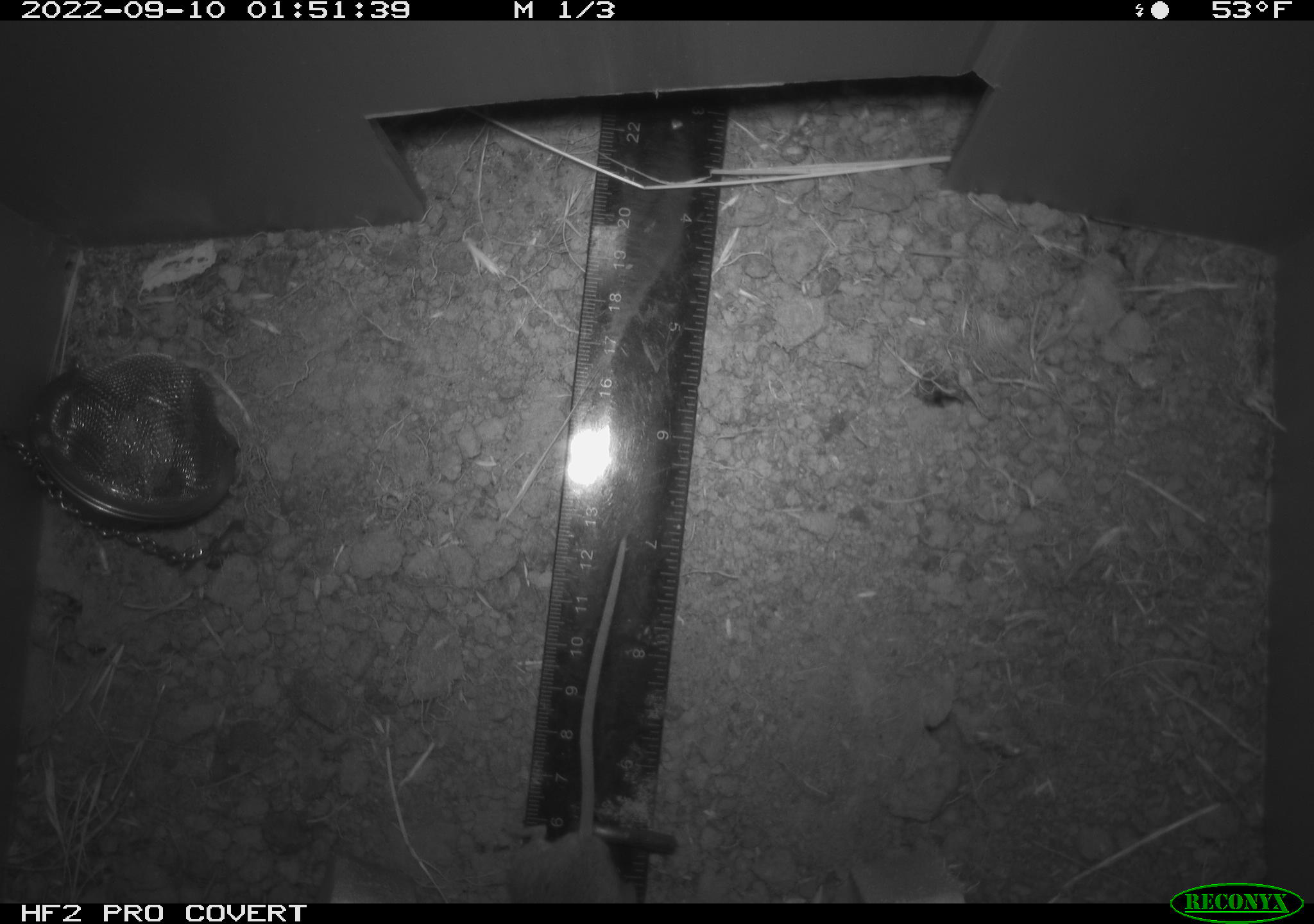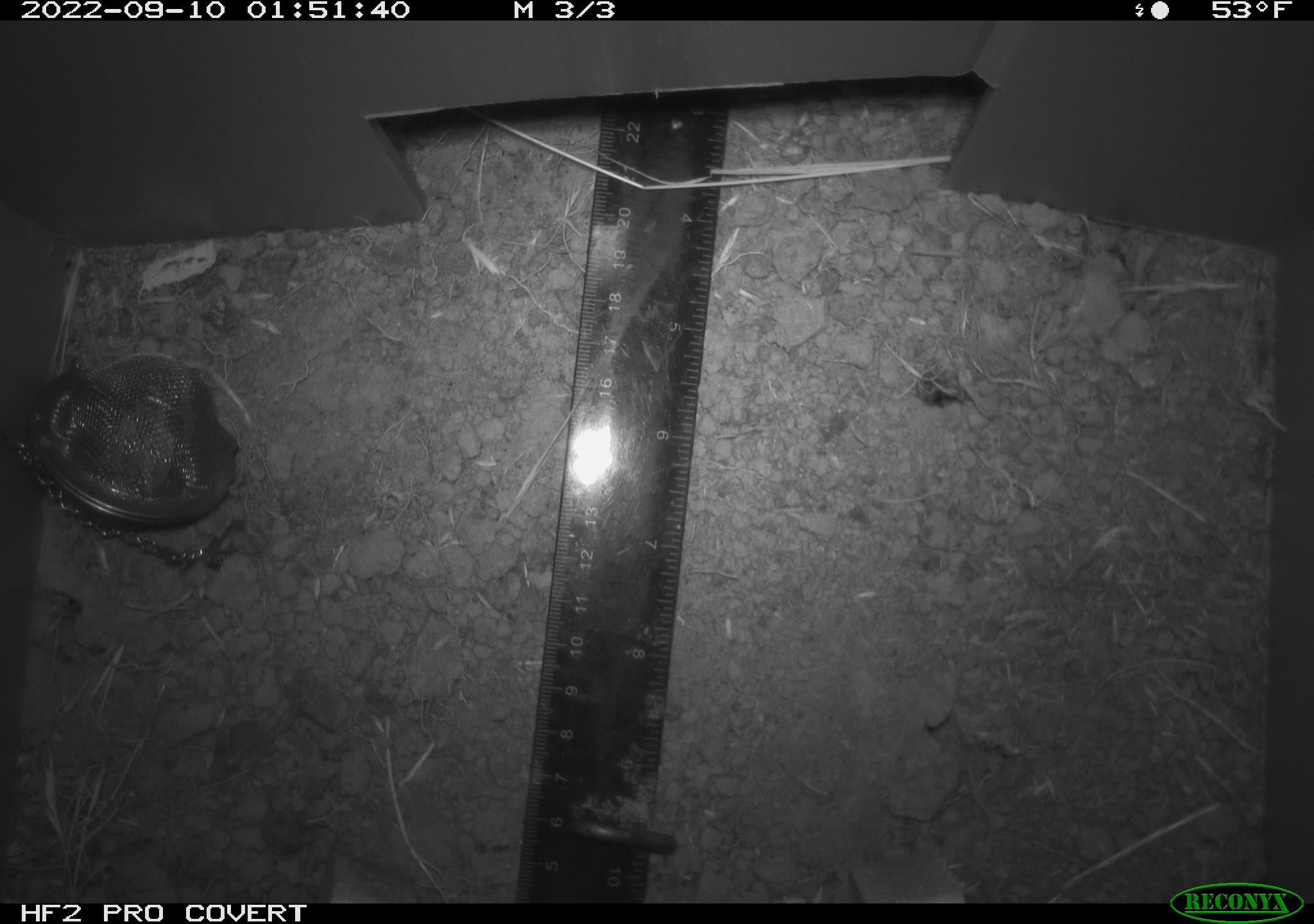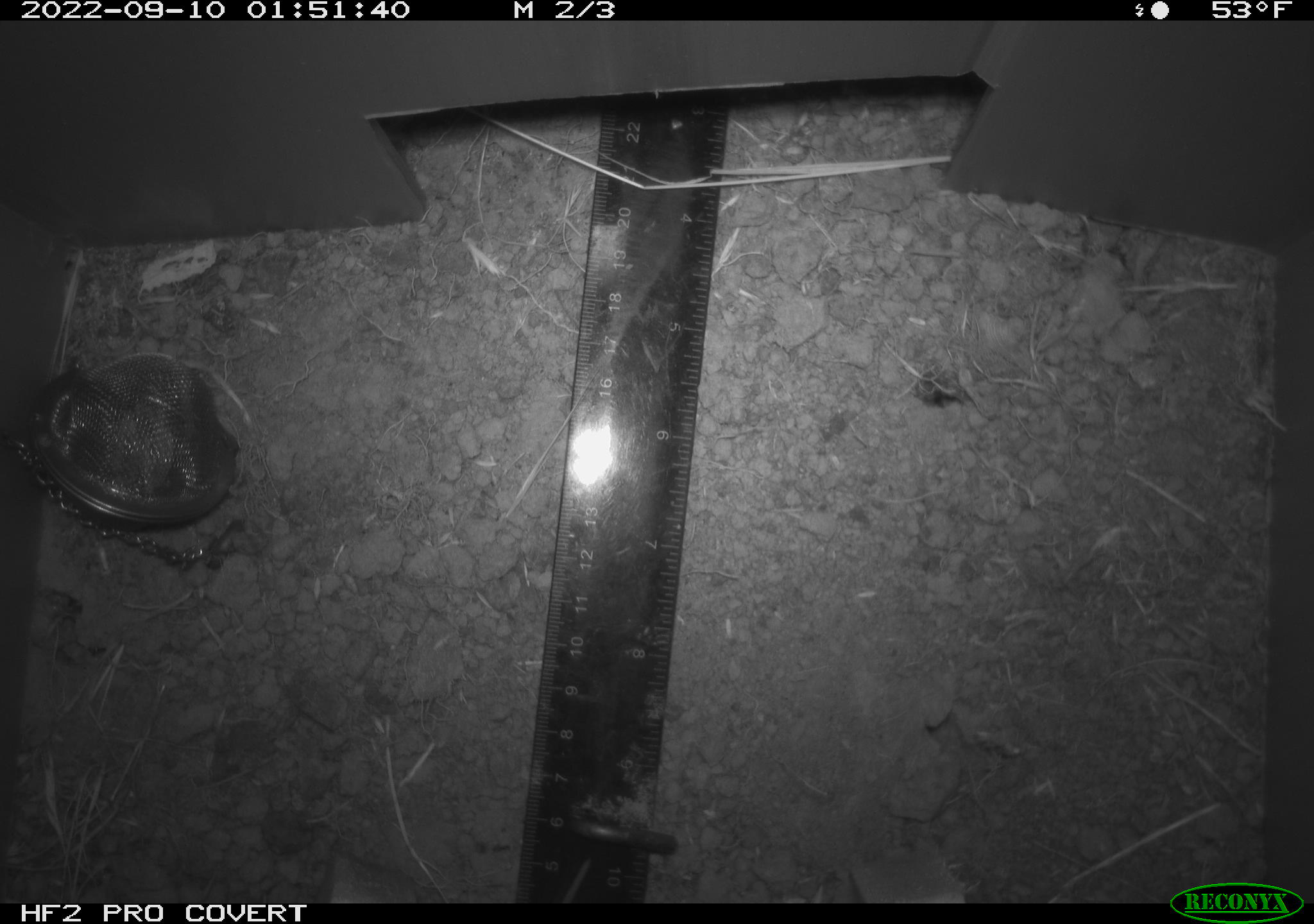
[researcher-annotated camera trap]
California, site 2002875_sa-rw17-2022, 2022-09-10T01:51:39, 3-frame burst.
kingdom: Animalia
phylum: Chordata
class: Mammalia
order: Rodentia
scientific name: Rodentia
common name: mouse species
Mouse species (Rodentia).